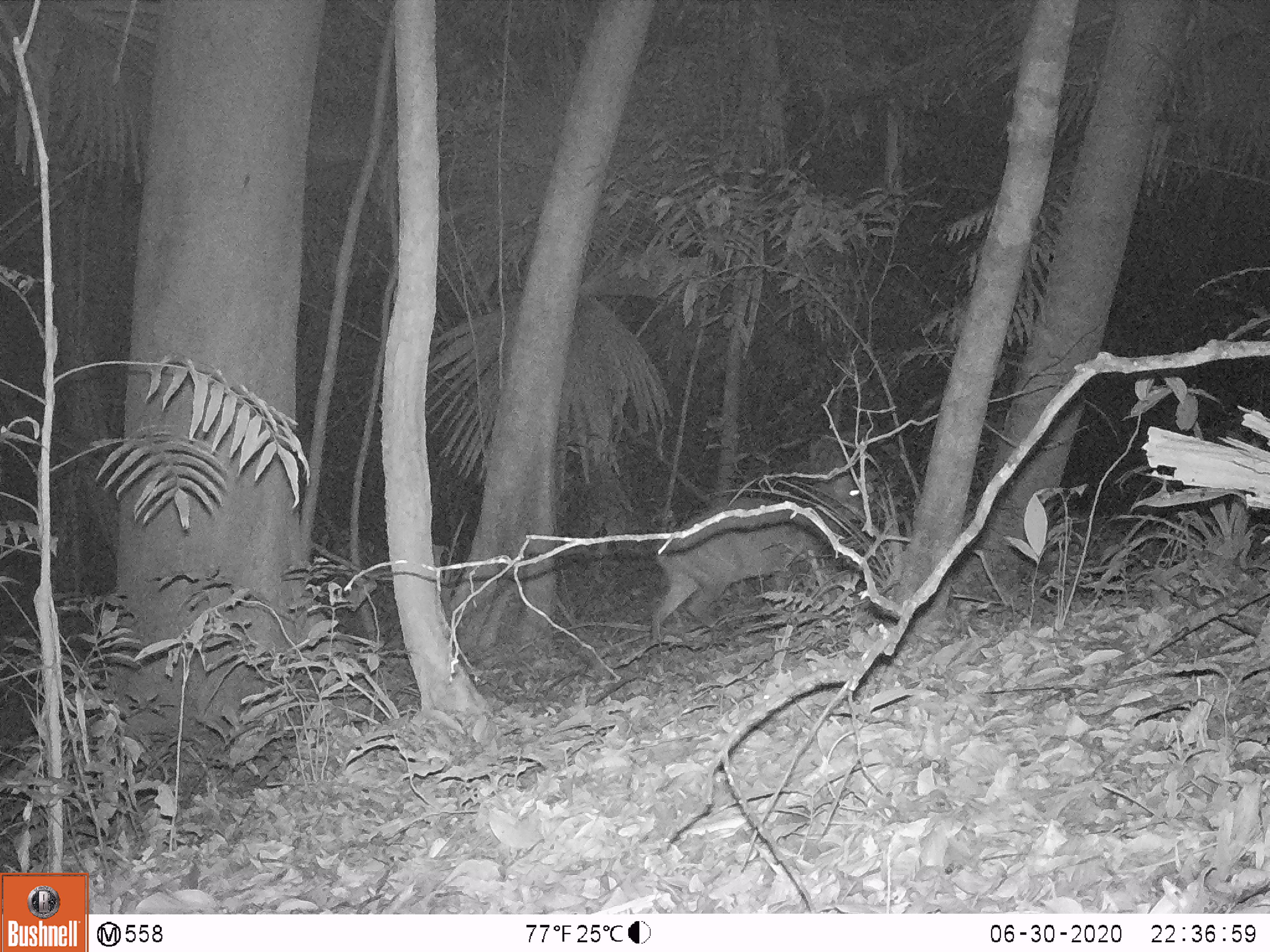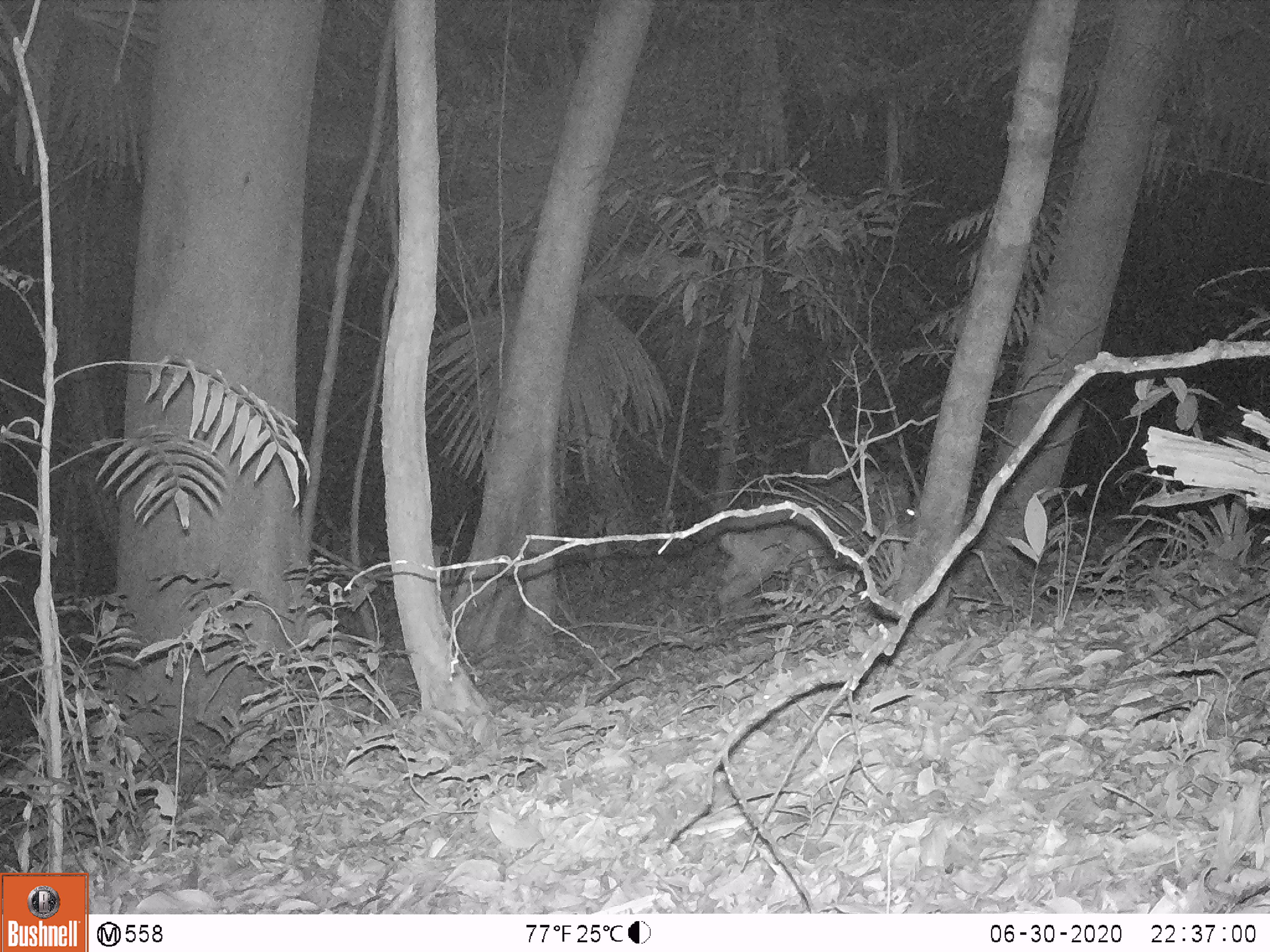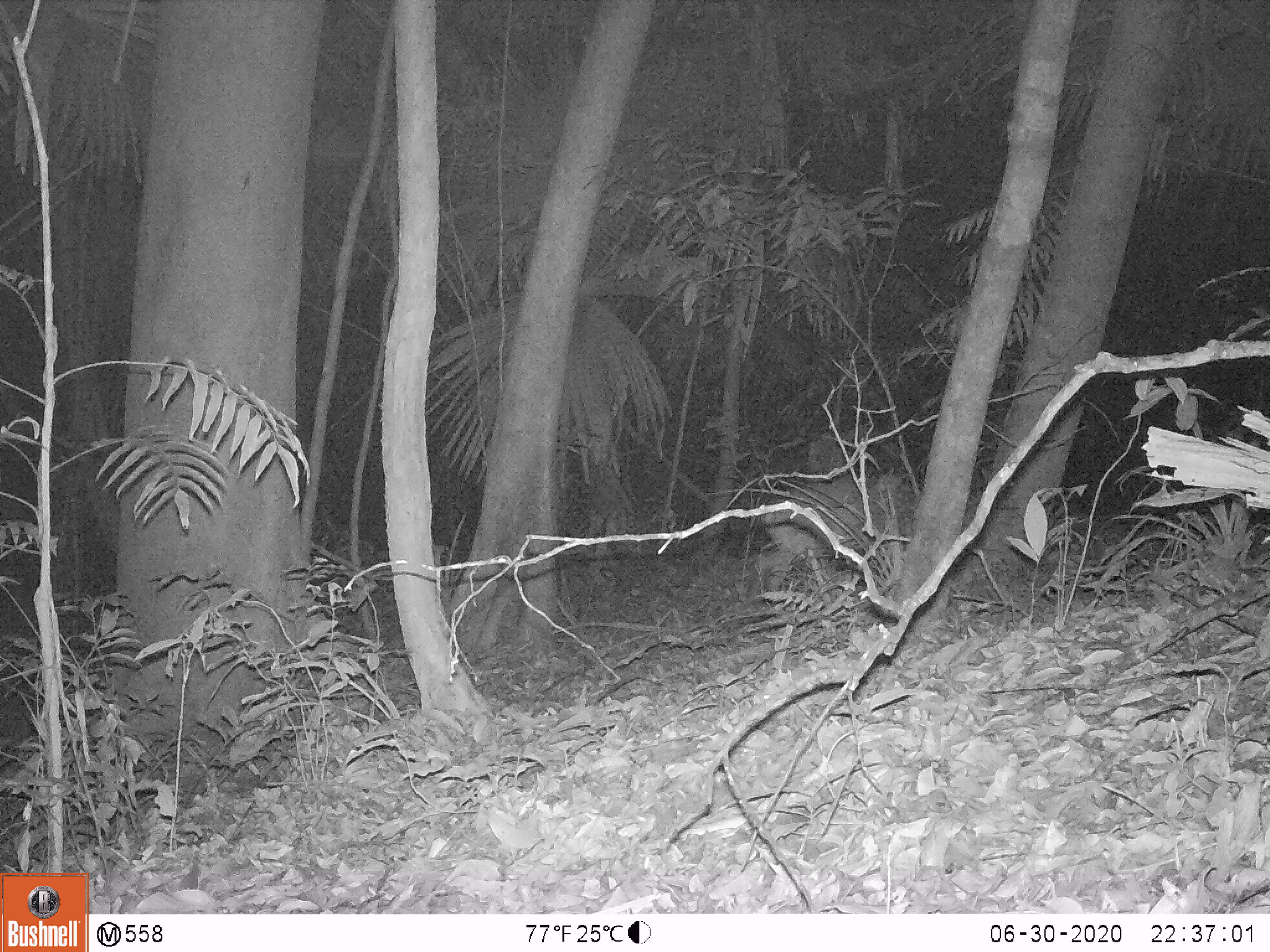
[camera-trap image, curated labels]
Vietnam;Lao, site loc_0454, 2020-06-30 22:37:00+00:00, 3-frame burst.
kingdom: Animalia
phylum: Chordata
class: Mammalia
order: Artiodactyla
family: Cervidae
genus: Muntiacus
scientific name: Muntiacus vuquangensis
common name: large-antlered muntjac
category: large antlered muntjac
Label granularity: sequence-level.